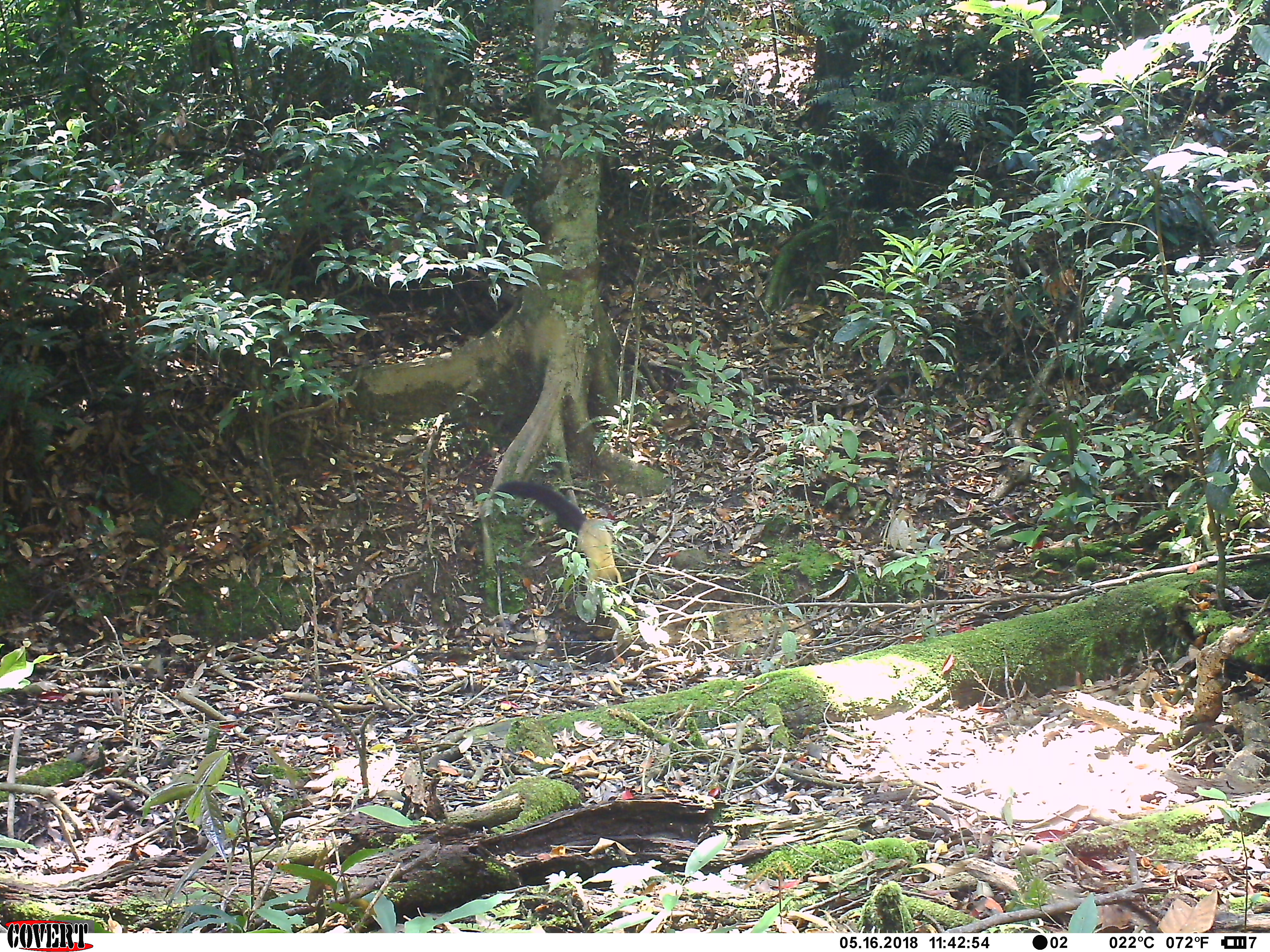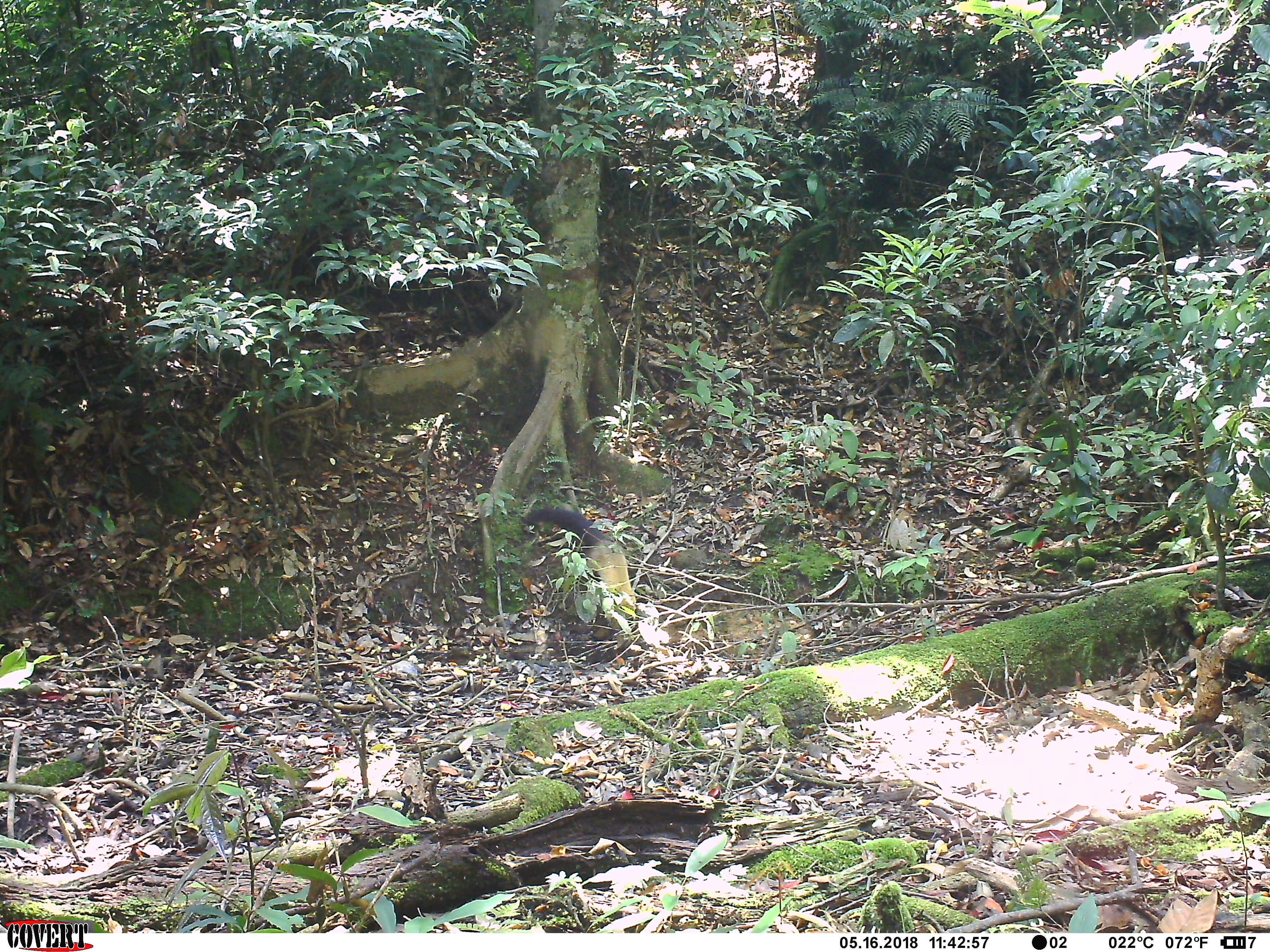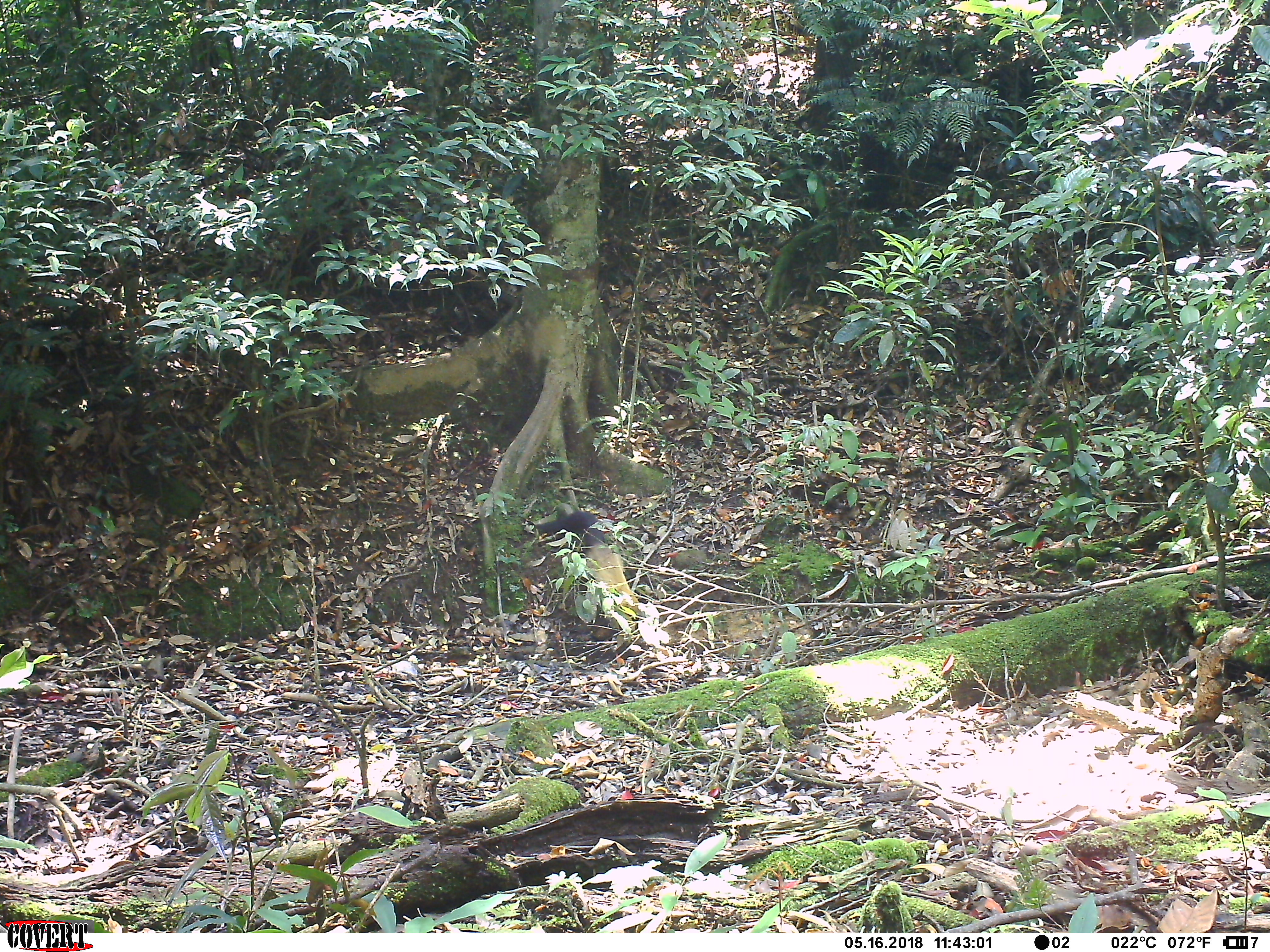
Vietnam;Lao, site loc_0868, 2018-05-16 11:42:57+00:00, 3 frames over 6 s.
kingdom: Animalia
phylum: Chordata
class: Mammalia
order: Carnivora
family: Mustelidae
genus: Martes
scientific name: Martes flavigula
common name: yellow-throated marten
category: yellow throated marten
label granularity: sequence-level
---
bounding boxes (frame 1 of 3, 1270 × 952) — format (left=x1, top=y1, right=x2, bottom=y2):
yellow throated marten: (left=493, top=480, right=623, bottom=593)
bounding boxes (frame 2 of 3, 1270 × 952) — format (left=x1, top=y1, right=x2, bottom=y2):
yellow throated marten: (left=522, top=507, right=635, bottom=621)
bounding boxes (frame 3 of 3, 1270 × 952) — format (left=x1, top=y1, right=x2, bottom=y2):
yellow throated marten: (left=535, top=510, right=642, bottom=618)